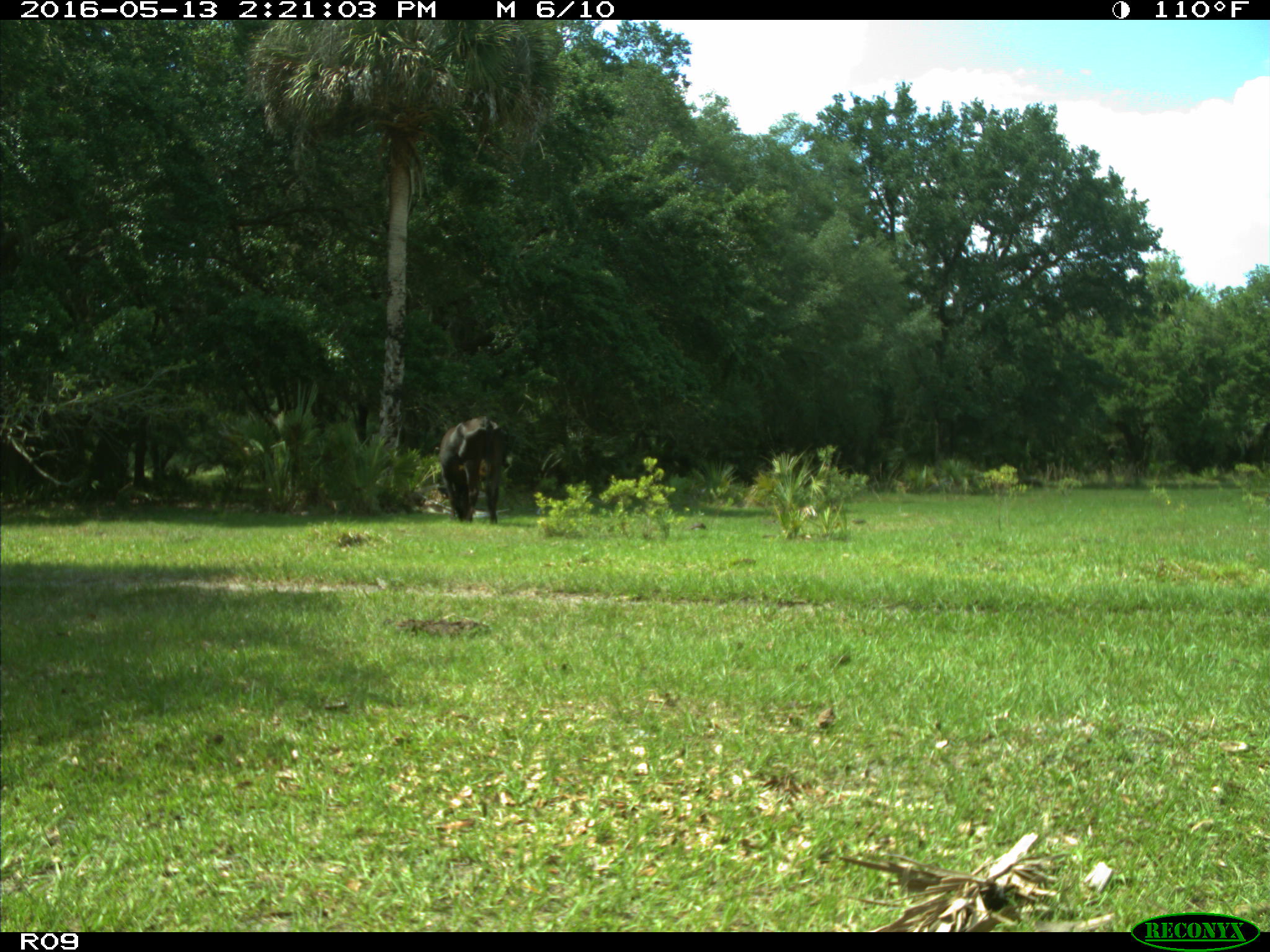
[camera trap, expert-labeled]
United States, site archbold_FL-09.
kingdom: Animalia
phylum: Chordata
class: Mammalia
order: Artiodactyla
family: Bovidae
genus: Bos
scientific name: Bos taurus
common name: domestic cow